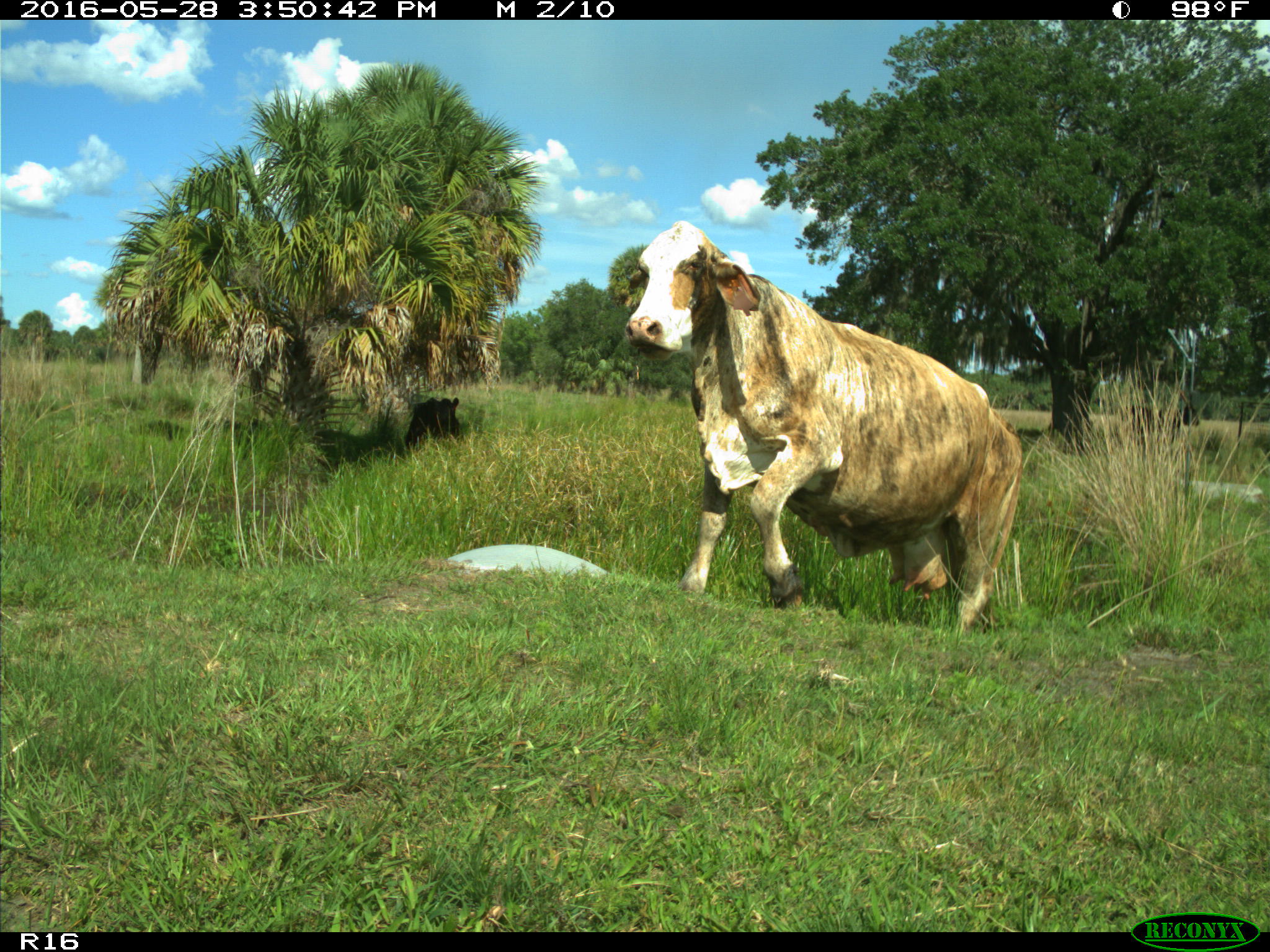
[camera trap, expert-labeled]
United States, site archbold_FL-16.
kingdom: Animalia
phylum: Chordata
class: Mammalia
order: Artiodactyla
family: Bovidae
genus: Bos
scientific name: Bos taurus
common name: domestic cow